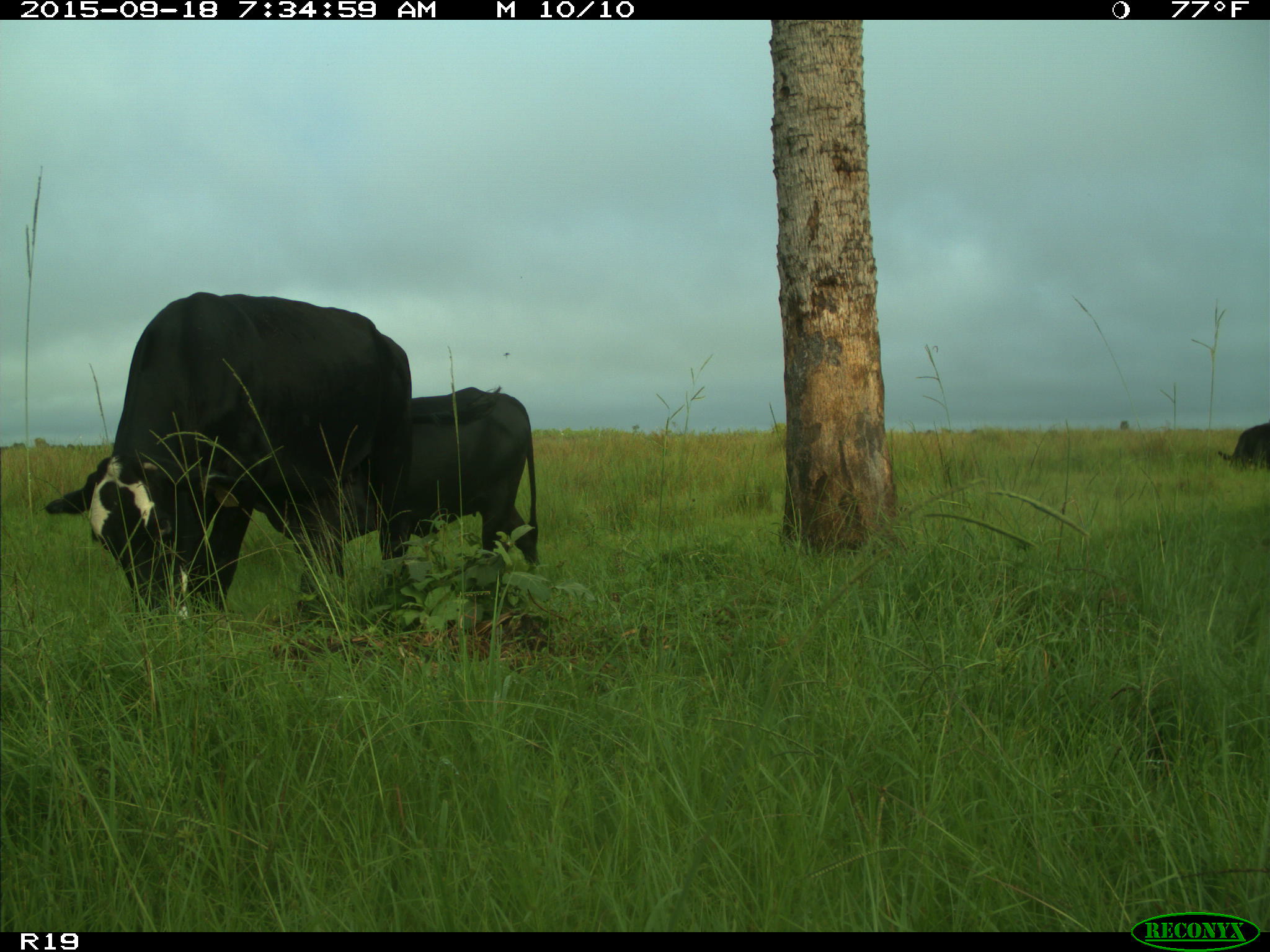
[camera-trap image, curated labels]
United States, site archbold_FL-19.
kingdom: Animalia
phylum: Chordata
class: Mammalia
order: Artiodactyla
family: Bovidae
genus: Bos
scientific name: Bos taurus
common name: domestic cow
Bos taurus (domestic cow).